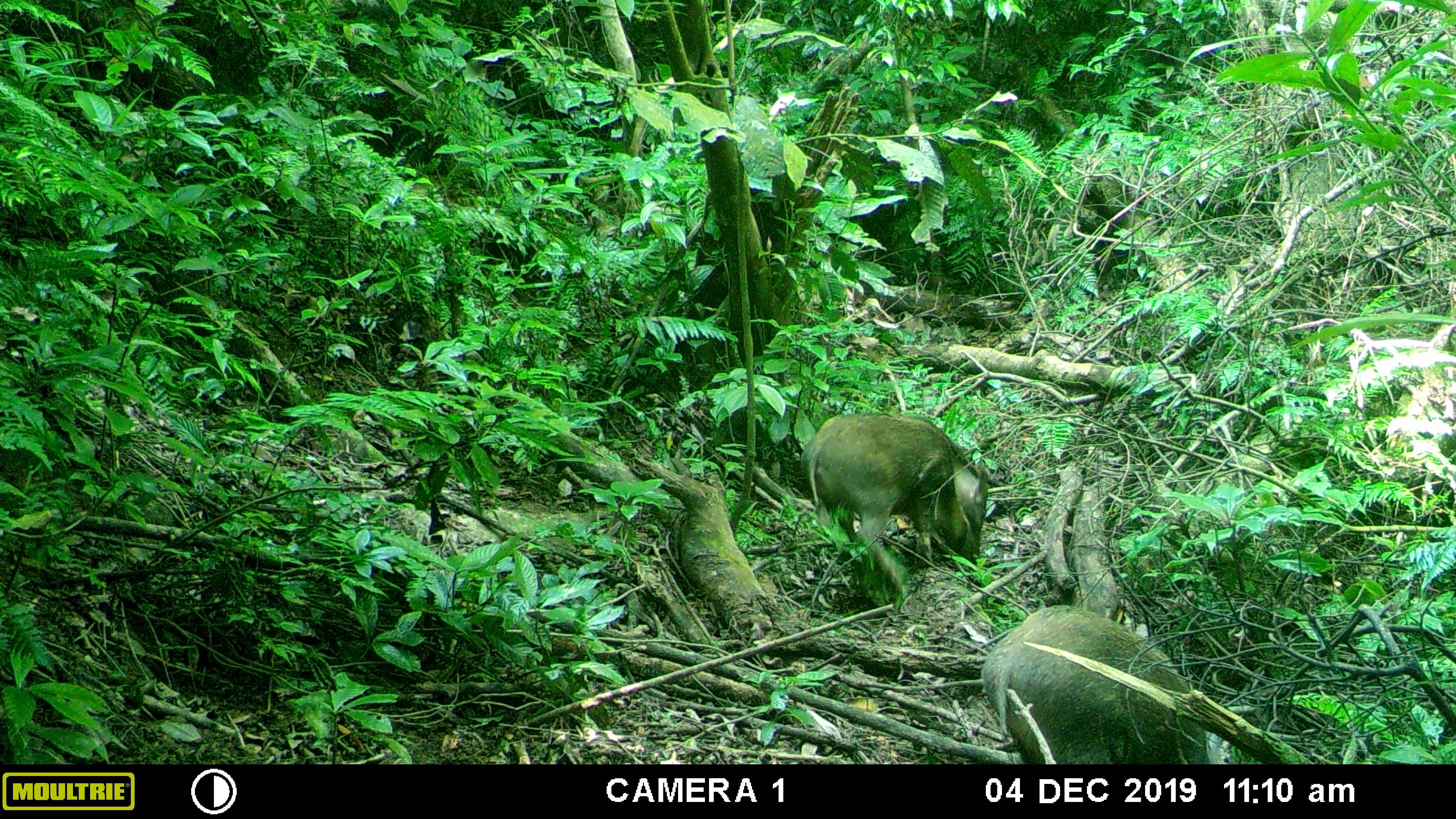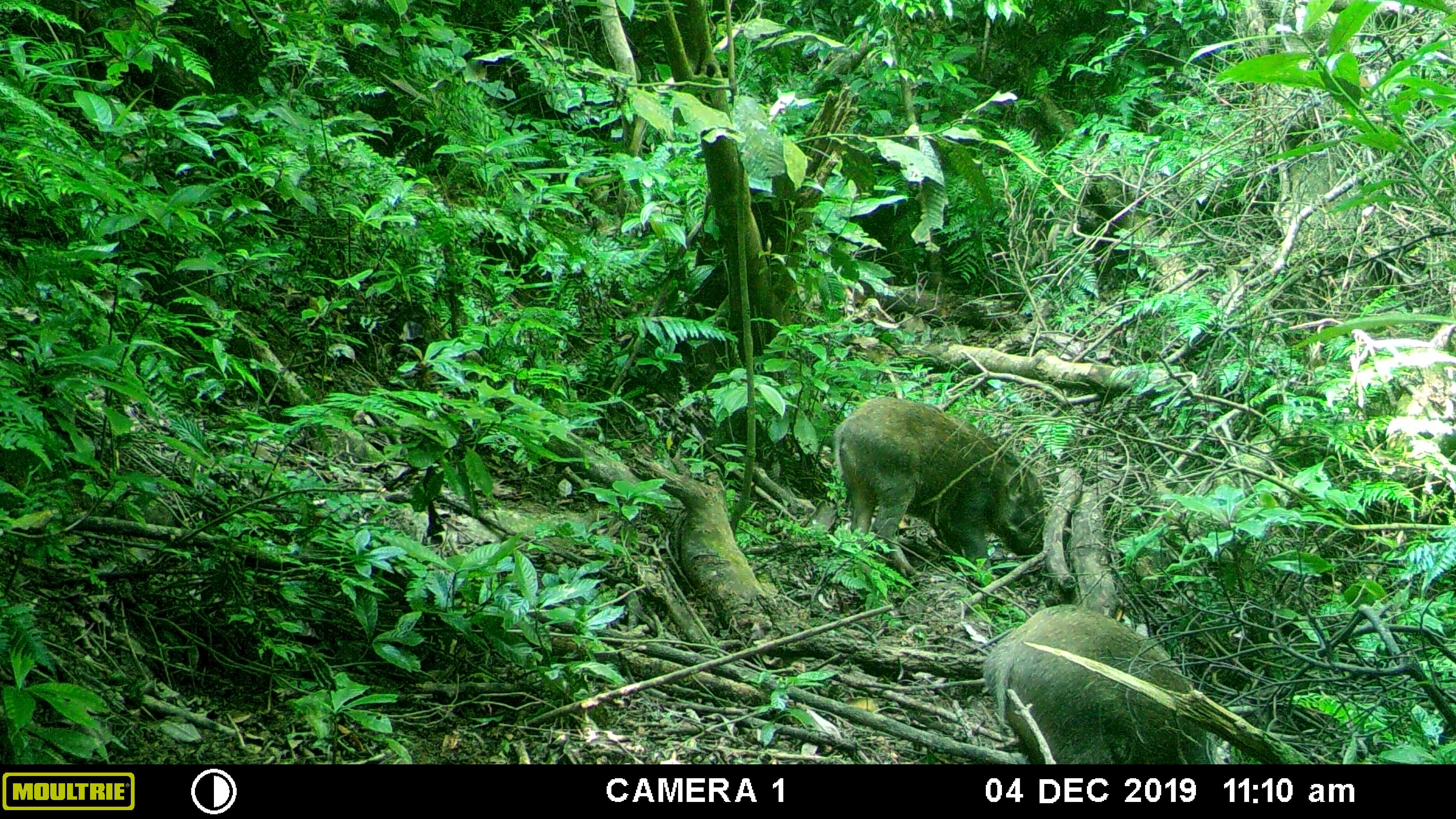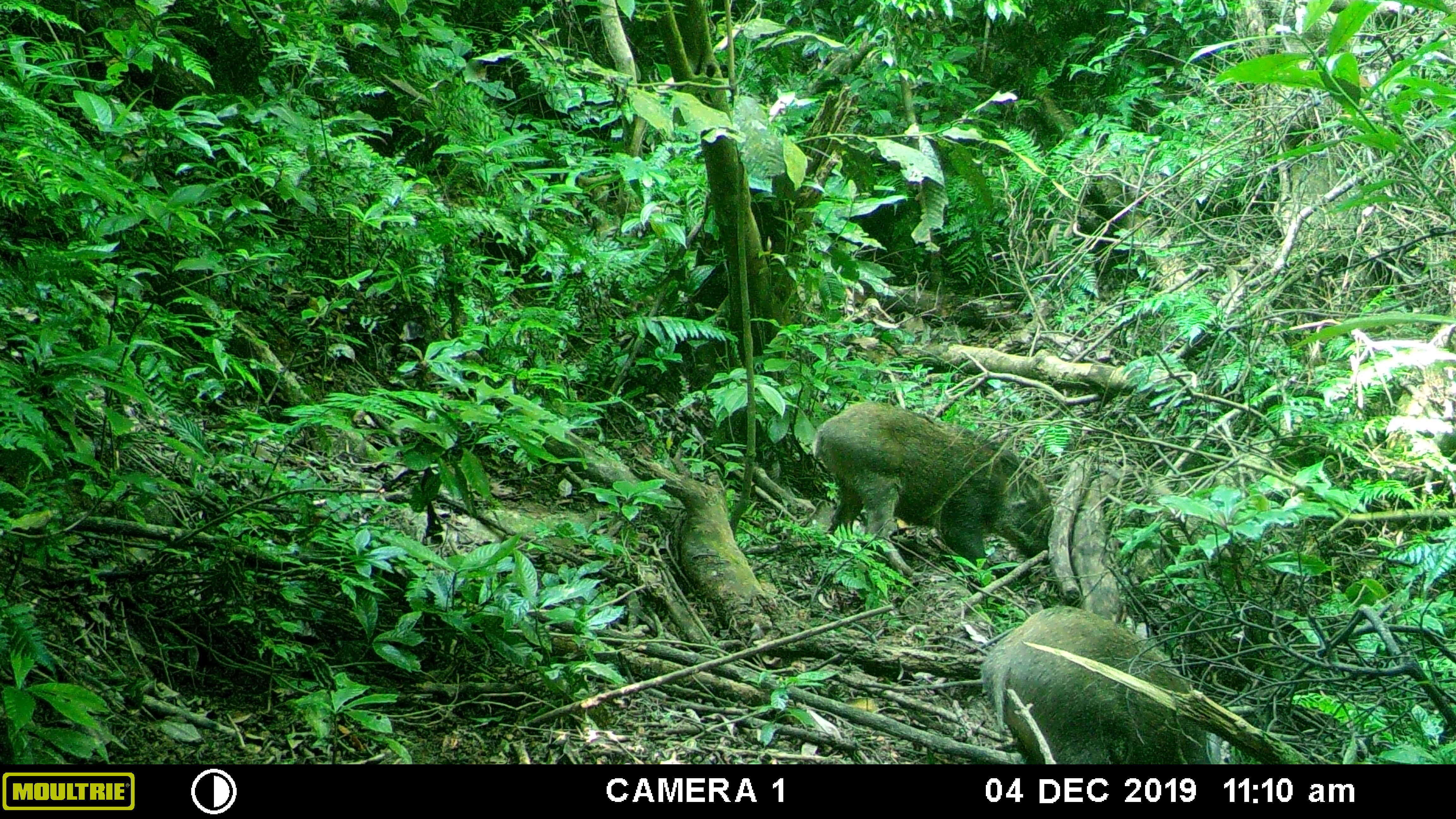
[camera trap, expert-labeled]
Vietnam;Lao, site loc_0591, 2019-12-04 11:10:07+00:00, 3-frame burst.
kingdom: Animalia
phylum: Chordata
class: Mammalia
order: Artiodactyla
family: Suidae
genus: Sus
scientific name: Sus scrofa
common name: eurasian wild pig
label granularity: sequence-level